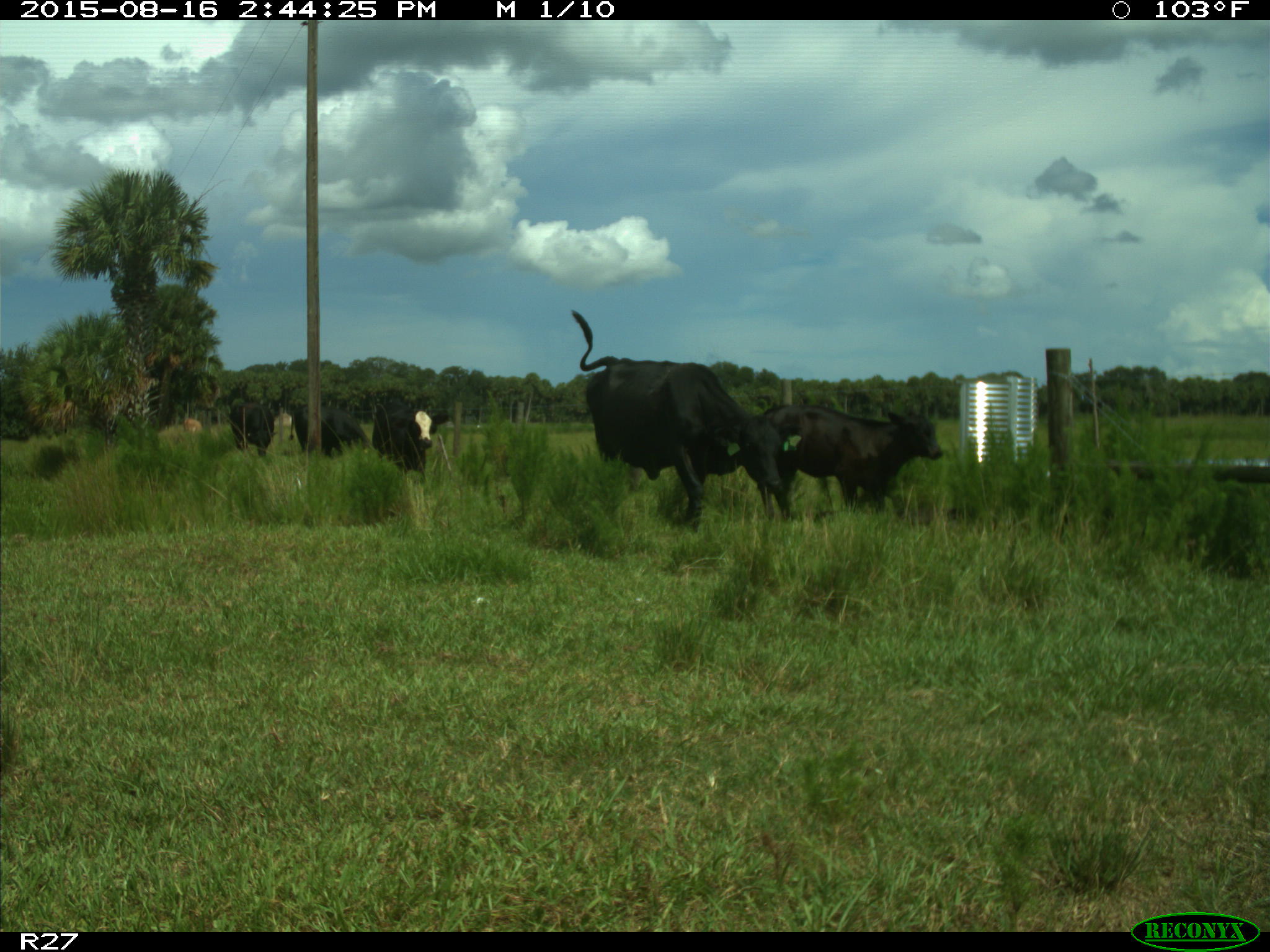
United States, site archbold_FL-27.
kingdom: Animalia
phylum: Chordata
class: Mammalia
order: Artiodactyla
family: Bovidae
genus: Bos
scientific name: Bos taurus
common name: domestic cow